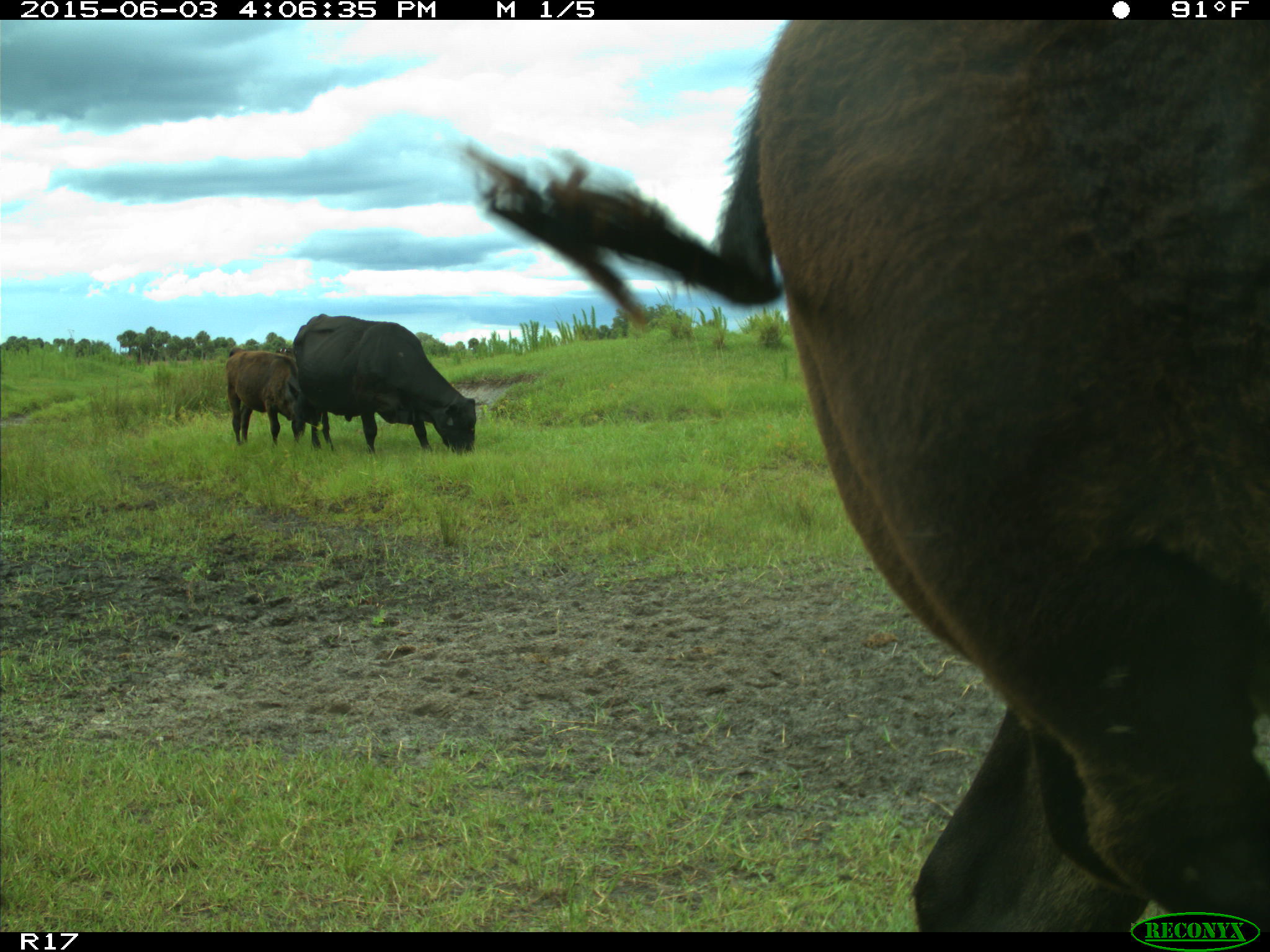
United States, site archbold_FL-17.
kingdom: Animalia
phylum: Chordata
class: Mammalia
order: Artiodactyla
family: Bovidae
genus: Bos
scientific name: Bos taurus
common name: domestic cow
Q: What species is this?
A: Bos taurus (domestic cow).